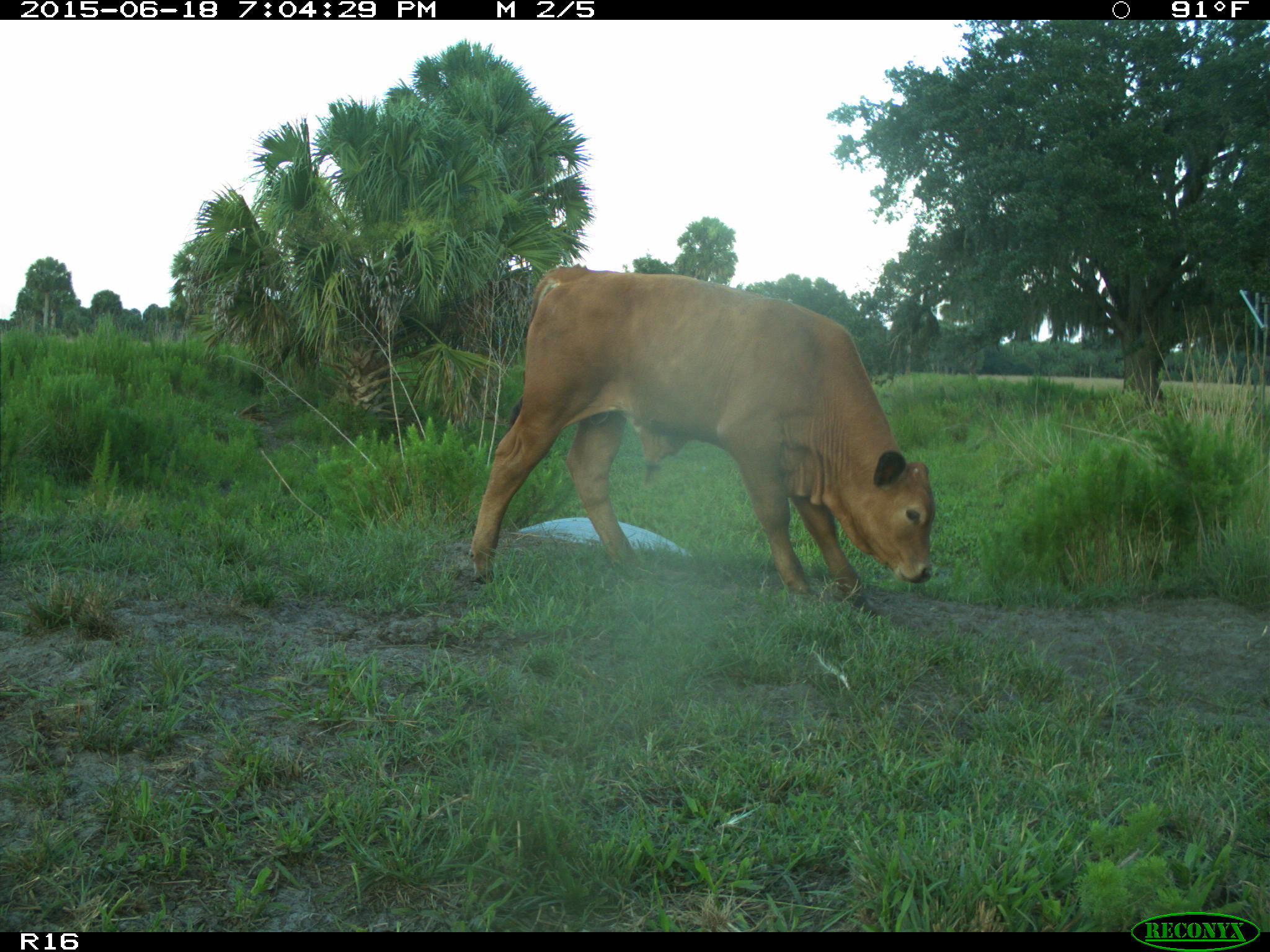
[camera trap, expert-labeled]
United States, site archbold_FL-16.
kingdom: Animalia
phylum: Chordata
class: Mammalia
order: Artiodactyla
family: Bovidae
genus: Bos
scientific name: Bos taurus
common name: domestic cow